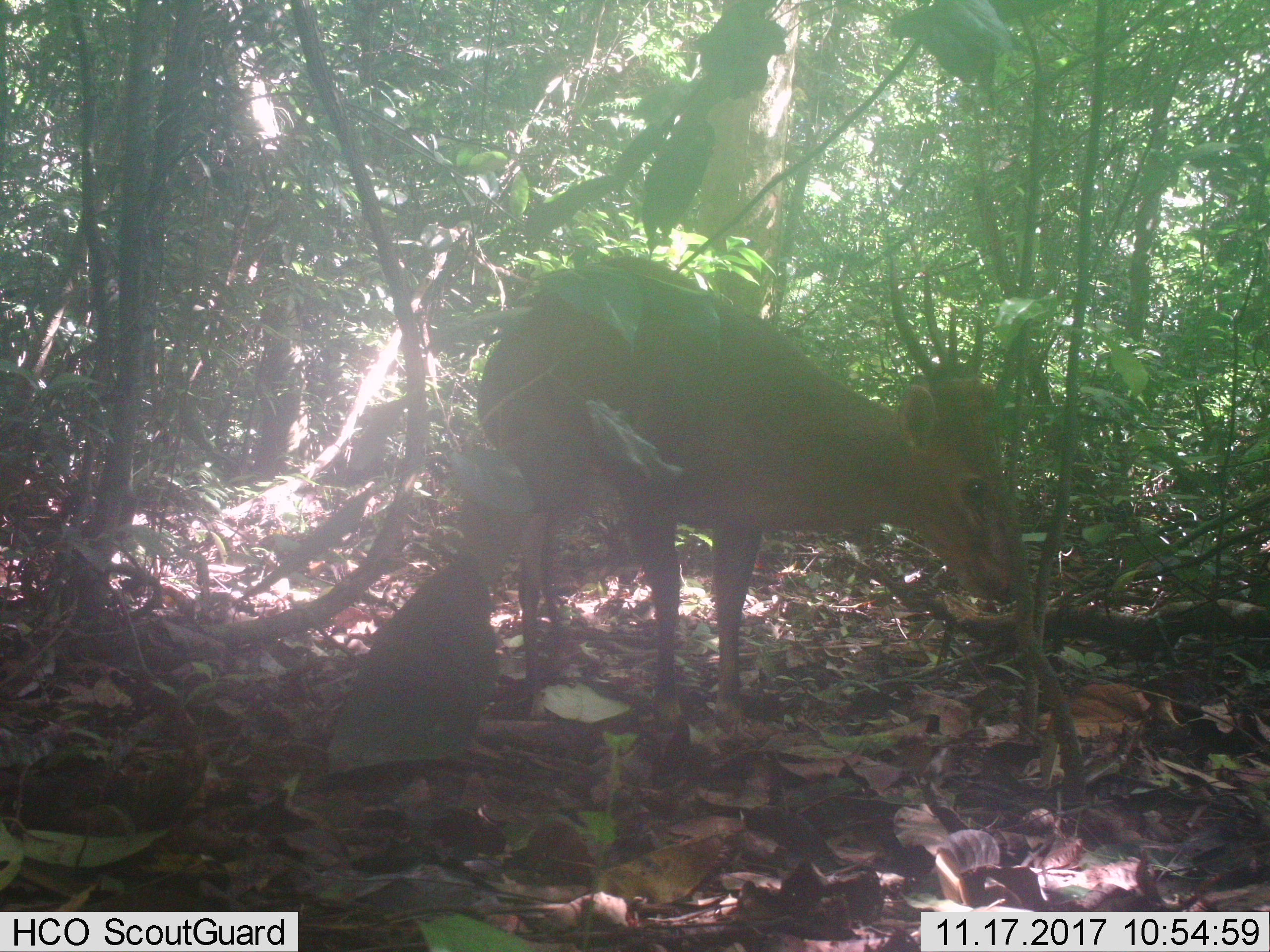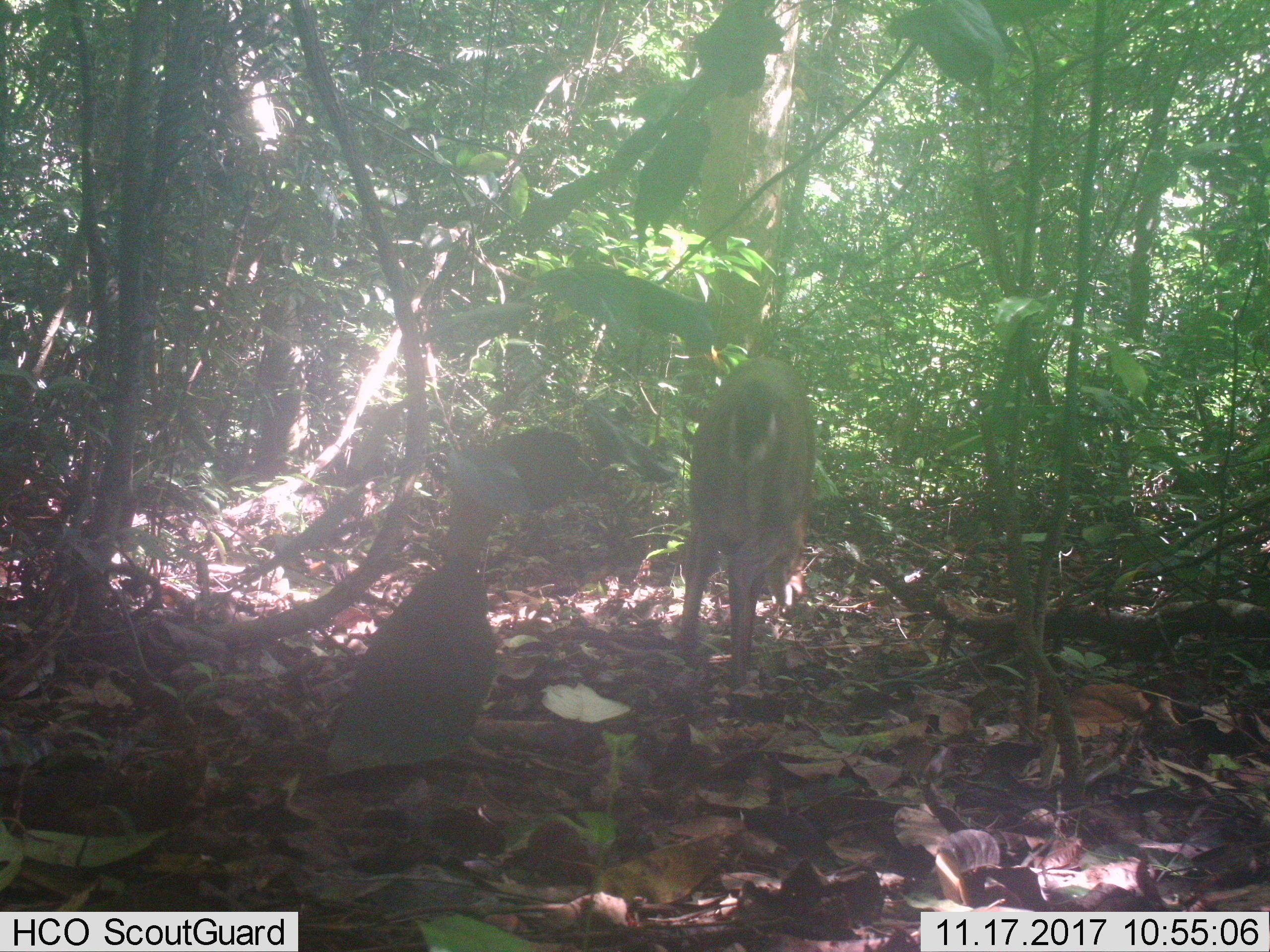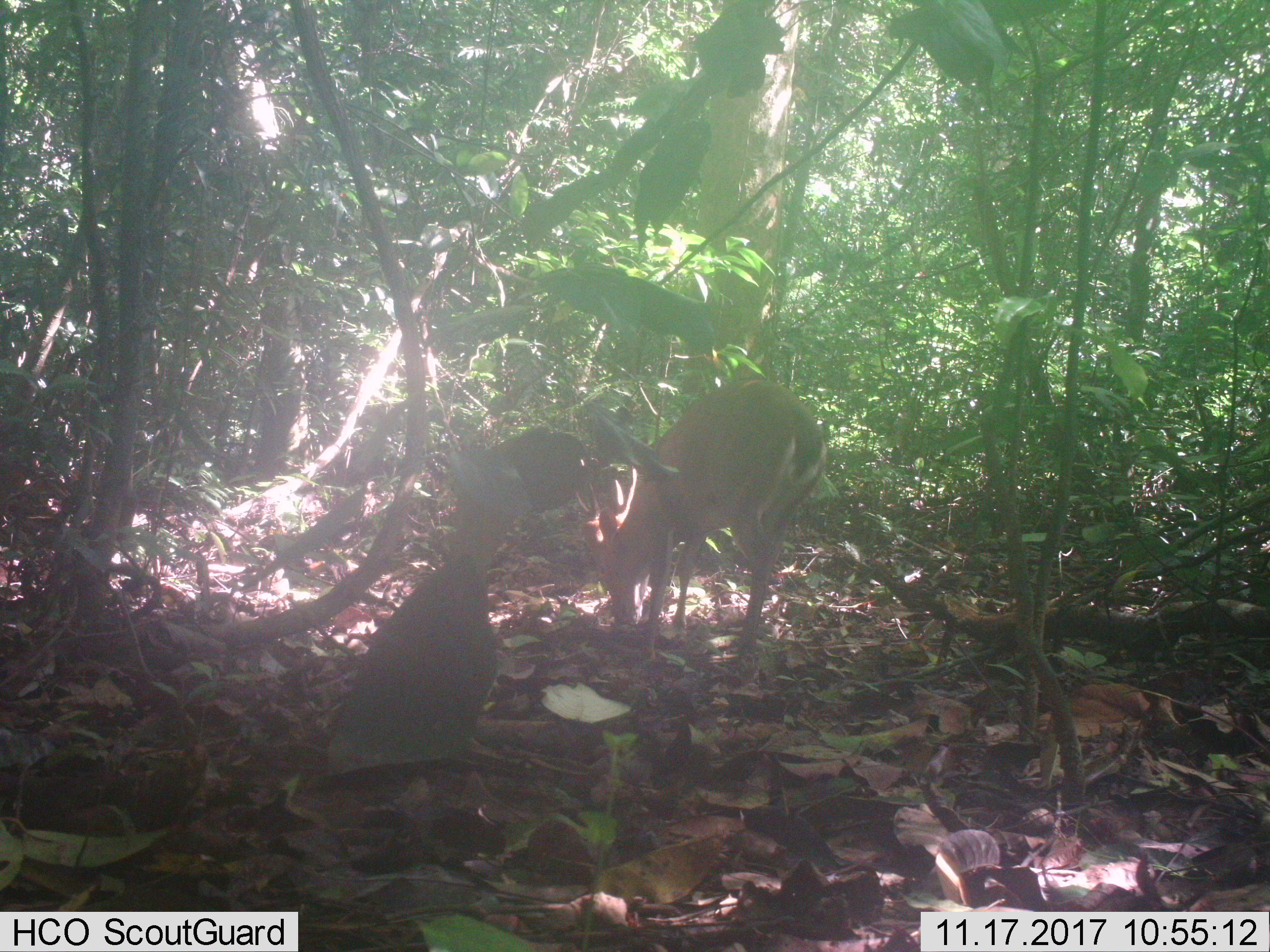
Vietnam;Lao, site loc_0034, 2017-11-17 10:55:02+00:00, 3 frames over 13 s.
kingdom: Animalia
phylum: Chordata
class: Mammalia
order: Artiodactyla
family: Cervidae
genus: Muntiacus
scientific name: Muntiacus vuquangensis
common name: large-antlered muntjac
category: large antlered muntjac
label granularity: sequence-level